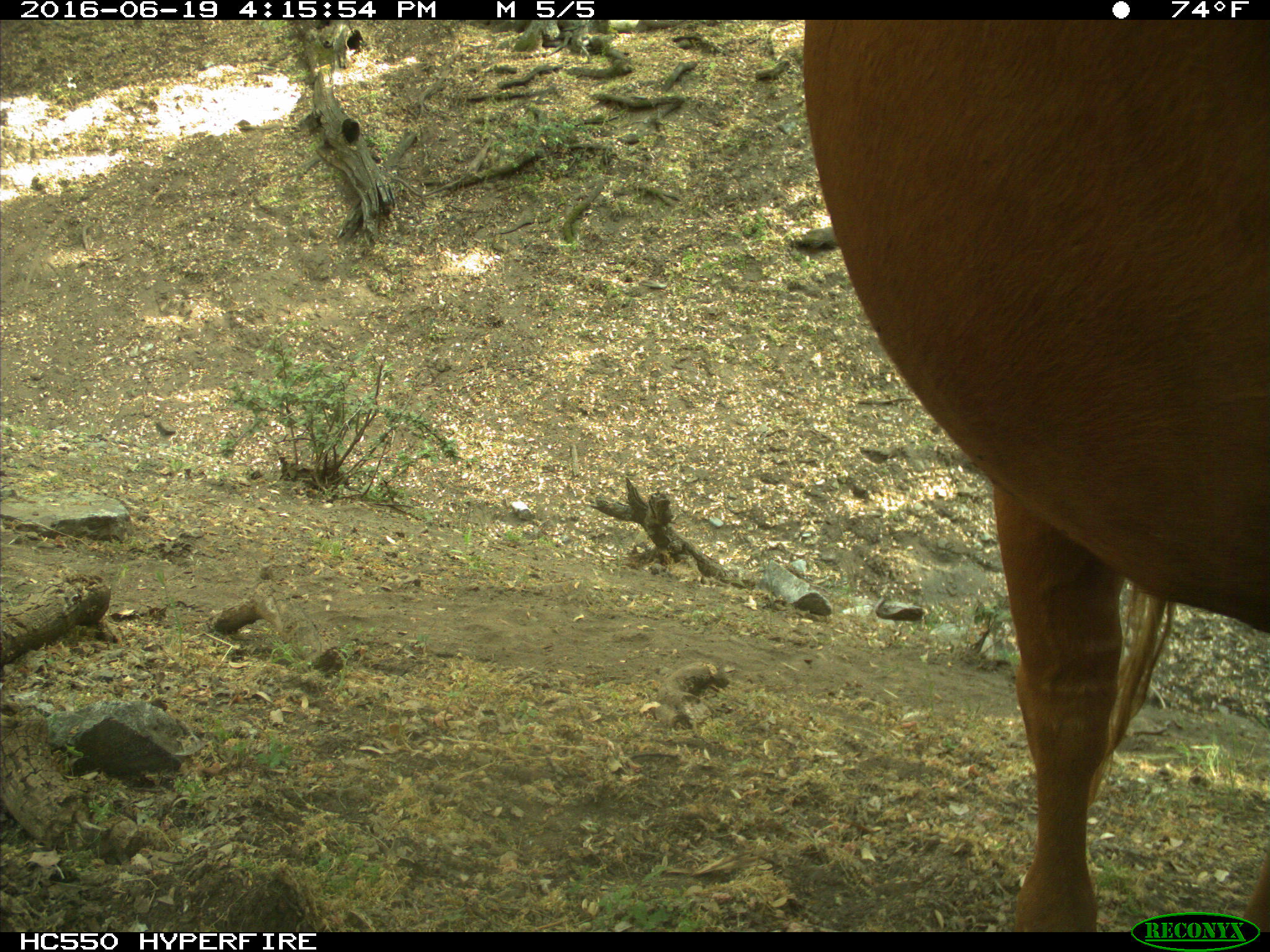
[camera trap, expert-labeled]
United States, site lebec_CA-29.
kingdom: Animalia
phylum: Chordata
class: Mammalia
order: Artiodactyla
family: Bovidae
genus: Bos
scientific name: Bos taurus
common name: domestic cow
Bos taurus (domestic cow).